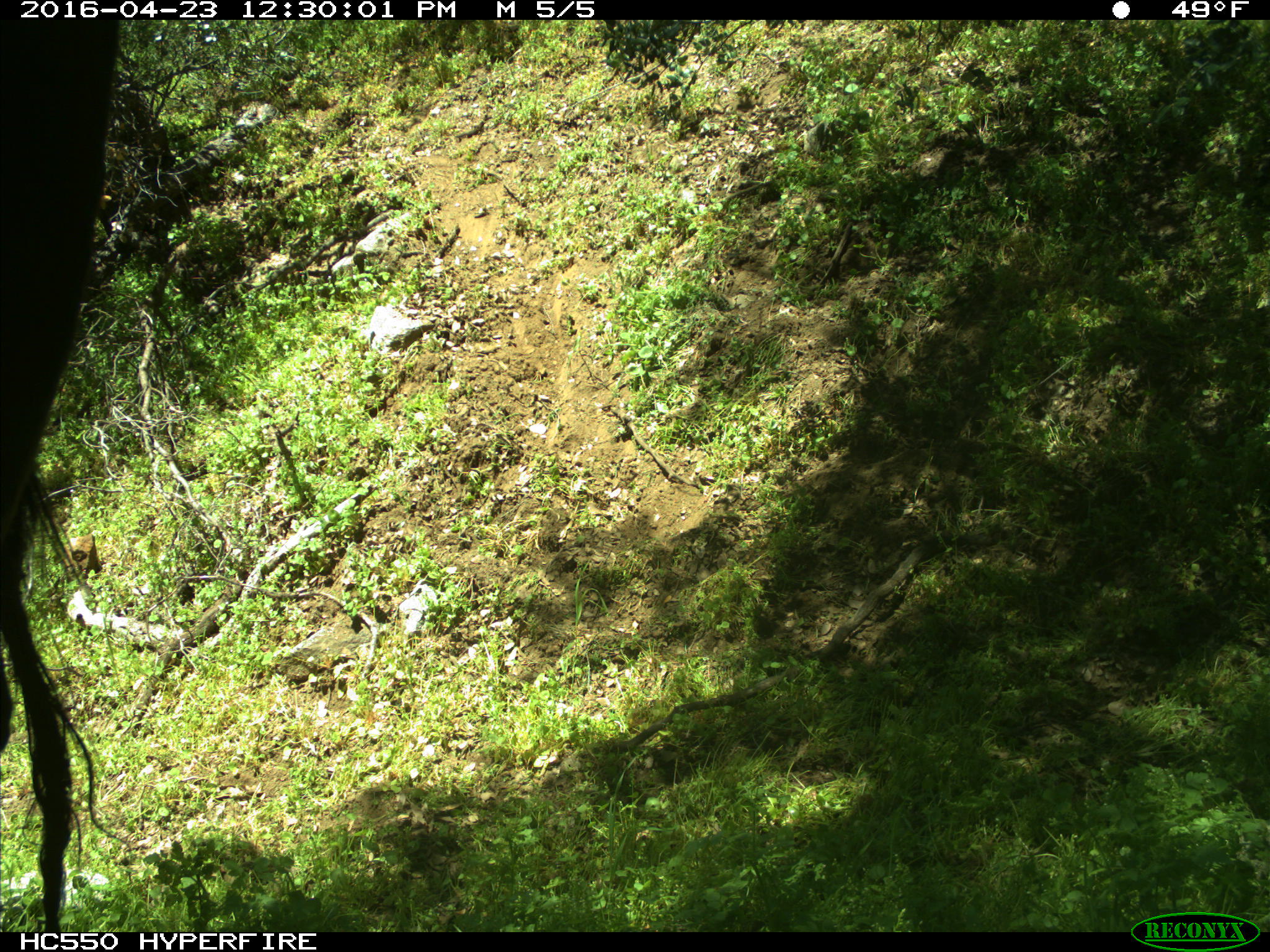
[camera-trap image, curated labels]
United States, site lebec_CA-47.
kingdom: Animalia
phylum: Chordata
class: Mammalia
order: Artiodactyla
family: Bovidae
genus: Bos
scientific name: Bos taurus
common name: domestic cow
Bos taurus (domestic cow).